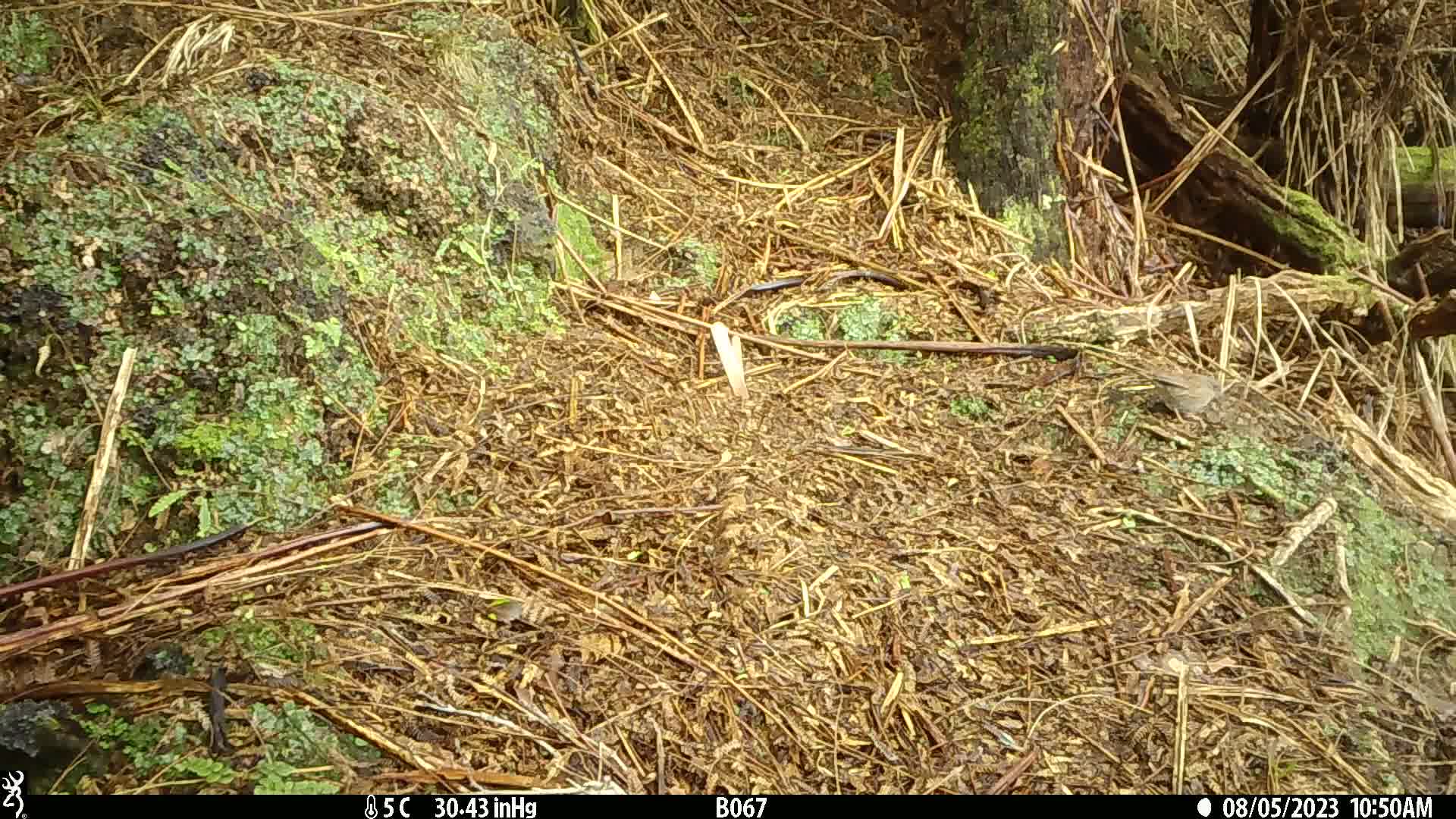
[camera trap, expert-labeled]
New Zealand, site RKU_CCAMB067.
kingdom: Animalia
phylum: Chordata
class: Aves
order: Passeriformes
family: Prunellidae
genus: Prunella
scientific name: Prunella modularis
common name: dunnock